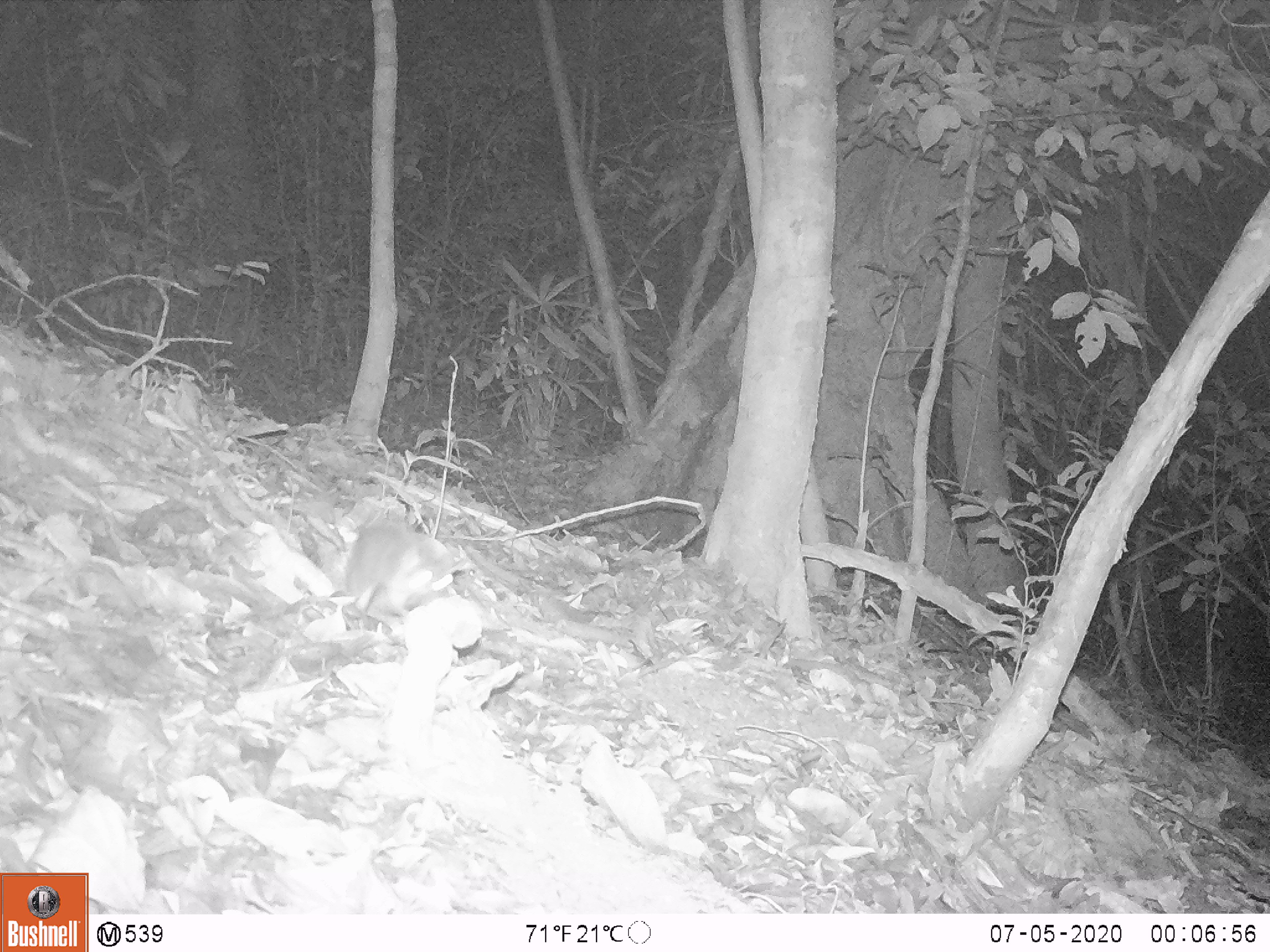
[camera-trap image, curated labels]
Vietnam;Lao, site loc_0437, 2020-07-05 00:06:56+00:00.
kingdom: Animalia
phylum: Chordata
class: Mammalia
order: Rodentia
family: Muridae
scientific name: Muridae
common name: old-world mice and rats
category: unidentified murid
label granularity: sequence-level